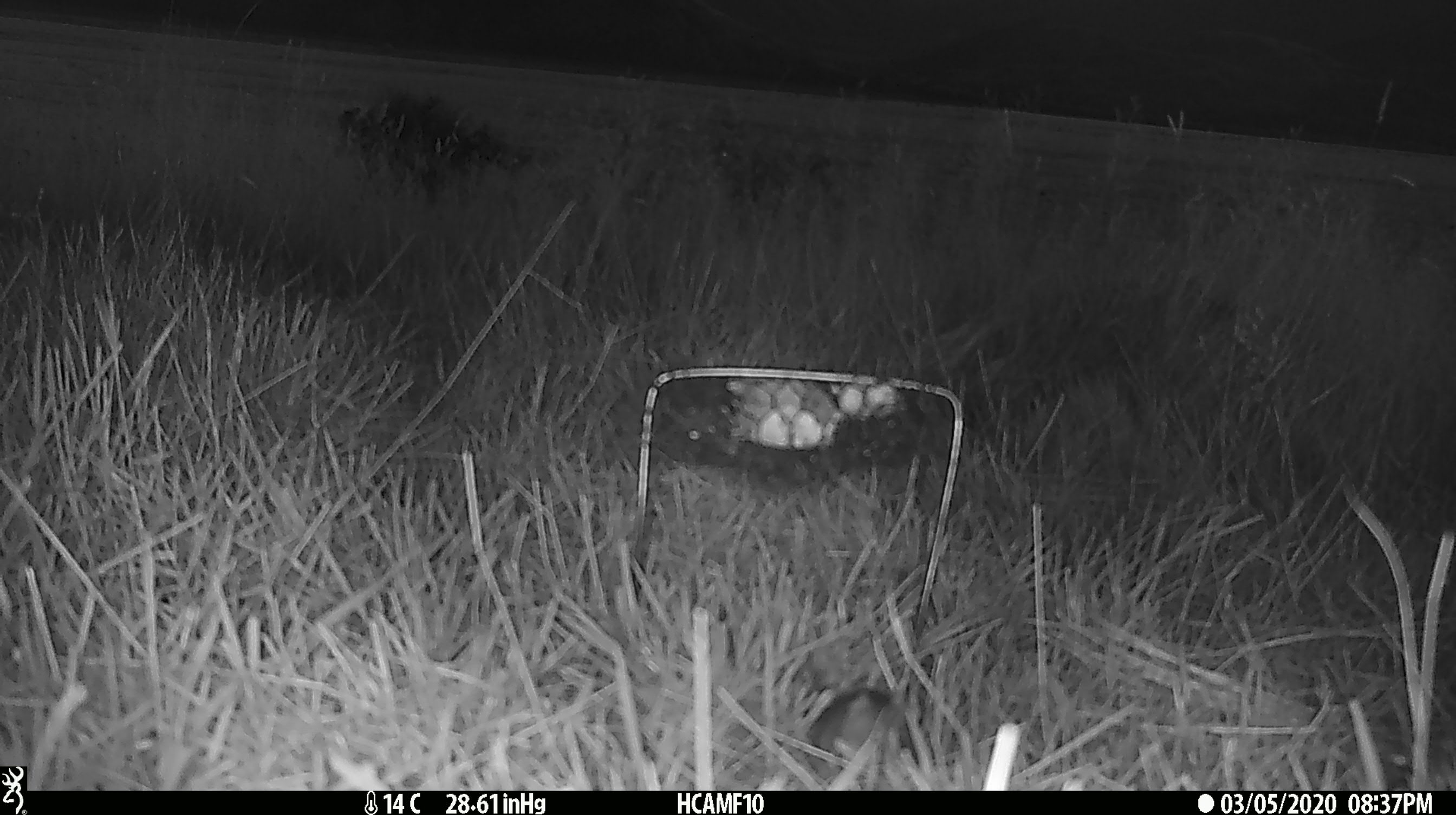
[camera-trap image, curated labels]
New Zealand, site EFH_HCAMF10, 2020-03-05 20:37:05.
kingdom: Animalia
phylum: Chordata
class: Mammalia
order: Rodentia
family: Muridae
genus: Mus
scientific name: Mus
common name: mouse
Mouse (Mus).